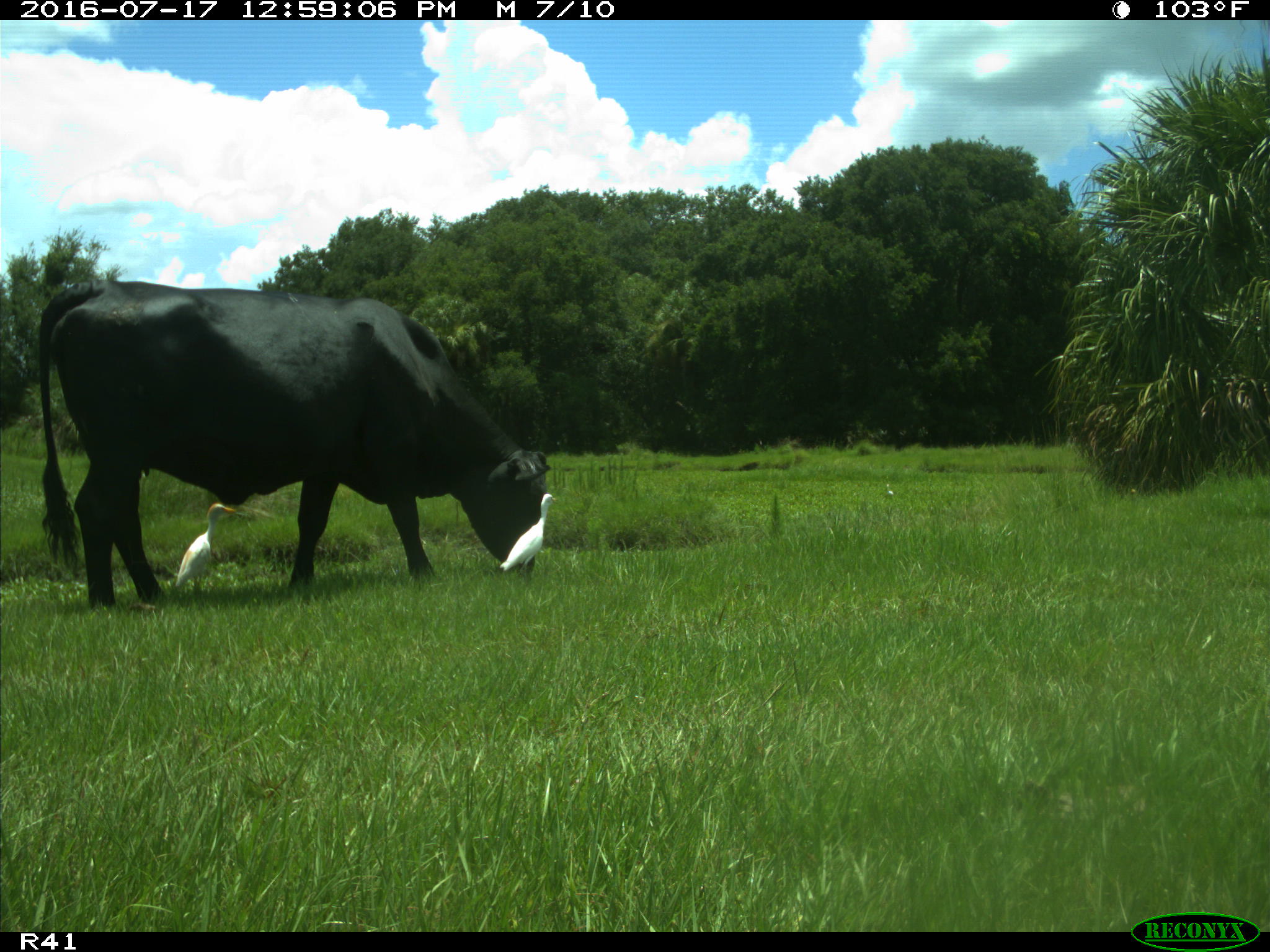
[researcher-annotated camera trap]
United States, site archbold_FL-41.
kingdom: Animalia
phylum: Chordata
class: Mammalia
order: Artiodactyla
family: Bovidae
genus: Bos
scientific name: Bos taurus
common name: domestic cow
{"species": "Bos taurus (domestic cow)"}